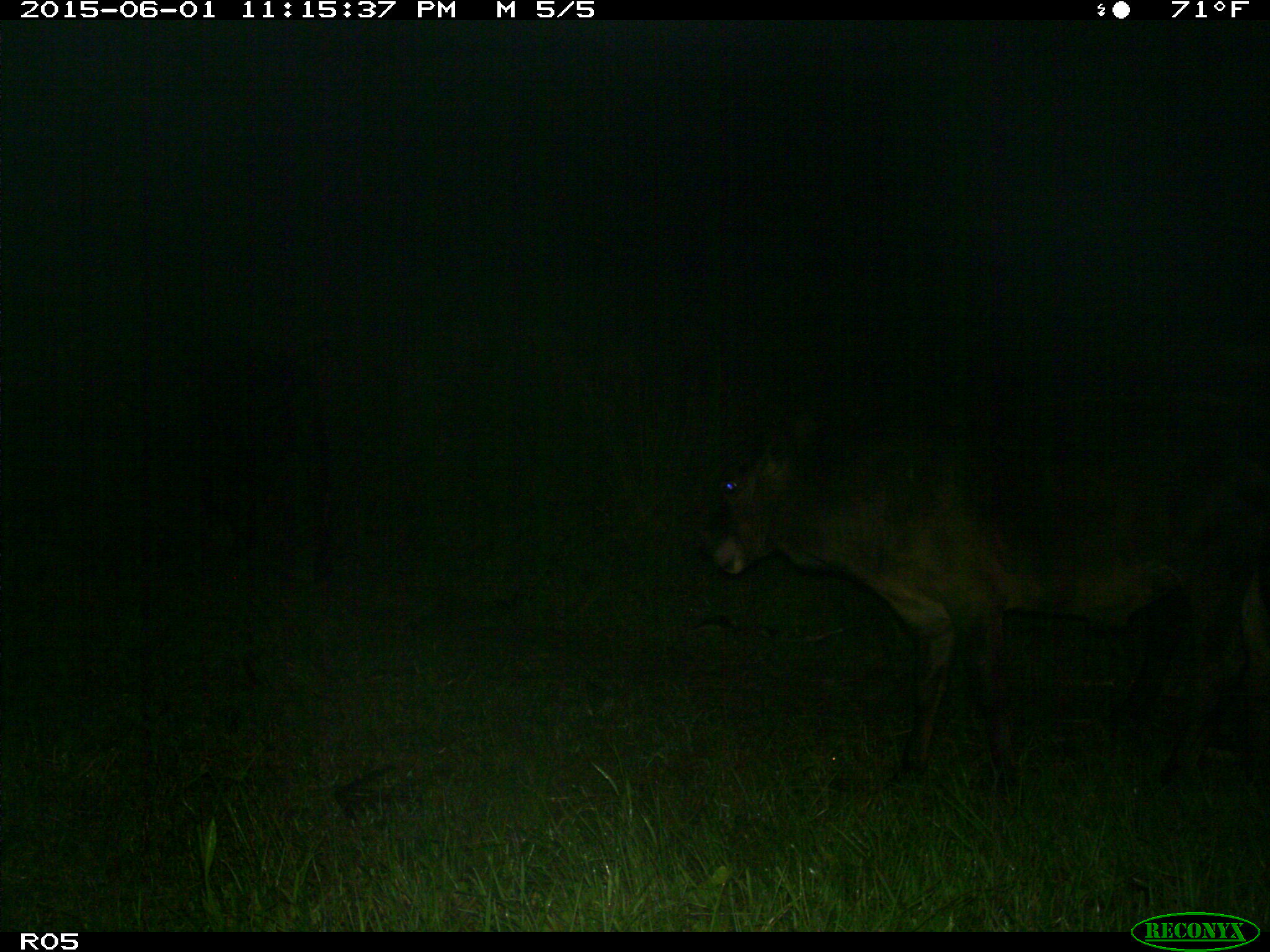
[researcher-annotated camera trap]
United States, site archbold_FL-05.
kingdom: Animalia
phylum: Chordata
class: Mammalia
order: Artiodactyla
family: Bovidae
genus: Bos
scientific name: Bos taurus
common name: domestic cow